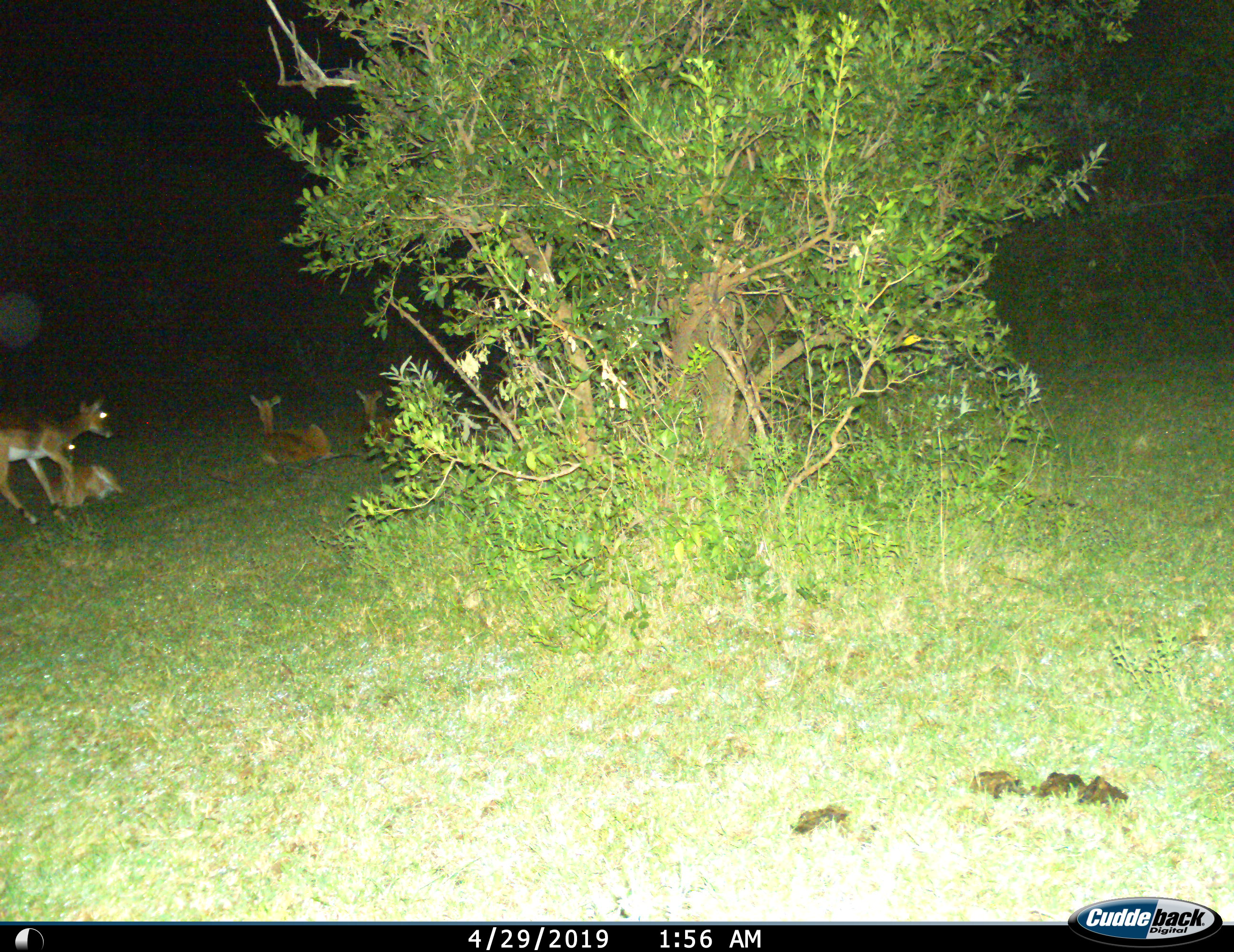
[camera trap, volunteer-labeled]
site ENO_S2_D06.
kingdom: Animalia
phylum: Chordata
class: Mammalia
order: Artiodactyla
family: Bovidae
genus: Aepyceros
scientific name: Aepyceros melampus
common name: impala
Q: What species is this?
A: Impala (Aepyceros melampus).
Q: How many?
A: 4.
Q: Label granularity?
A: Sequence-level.